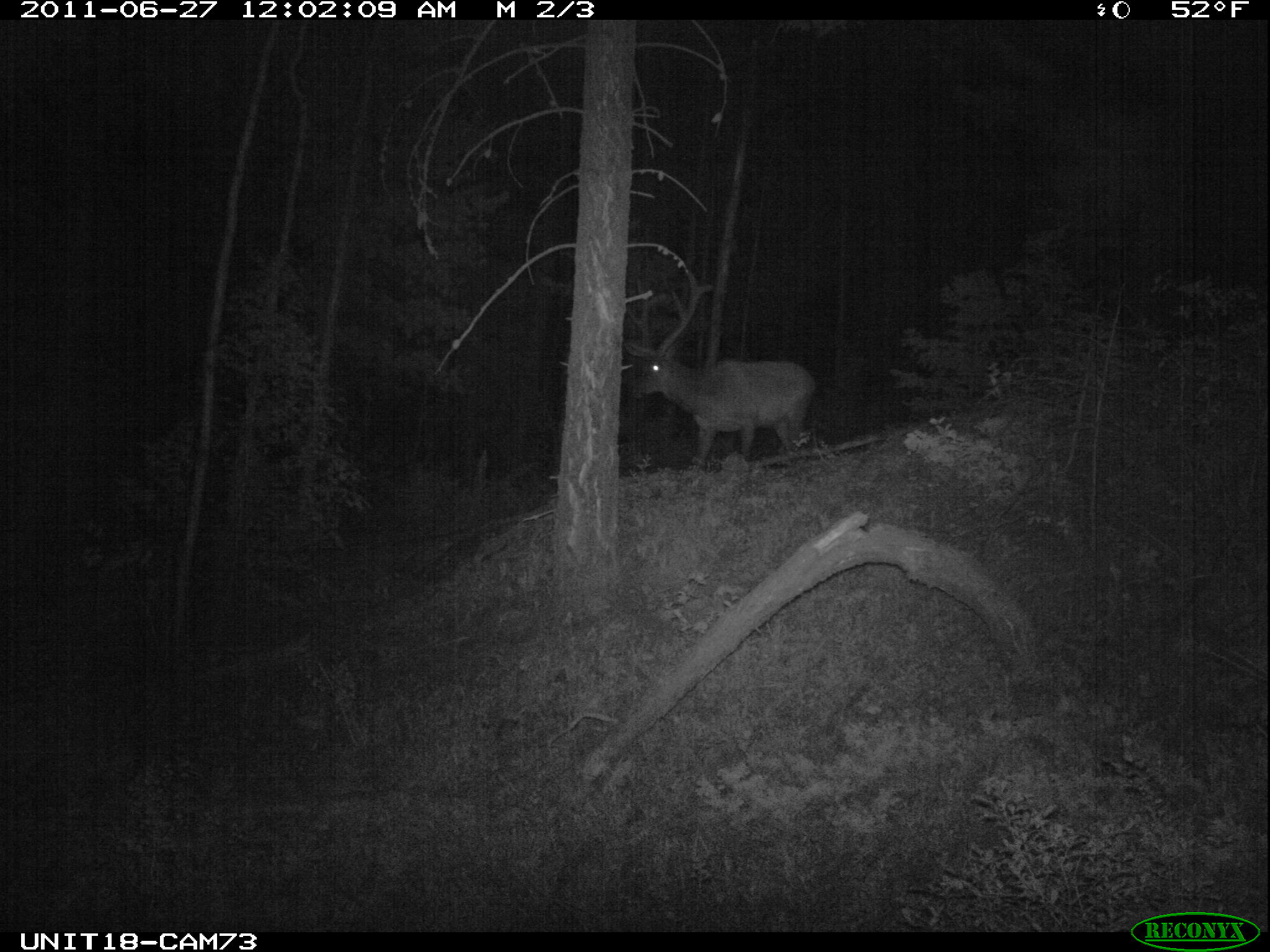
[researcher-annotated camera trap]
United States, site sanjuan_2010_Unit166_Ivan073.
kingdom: Animalia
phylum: Chordata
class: Mammalia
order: Artiodactyla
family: Cervidae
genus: Cervus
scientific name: Cervus elaphus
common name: red deer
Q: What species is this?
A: Cervus elaphus (red deer).